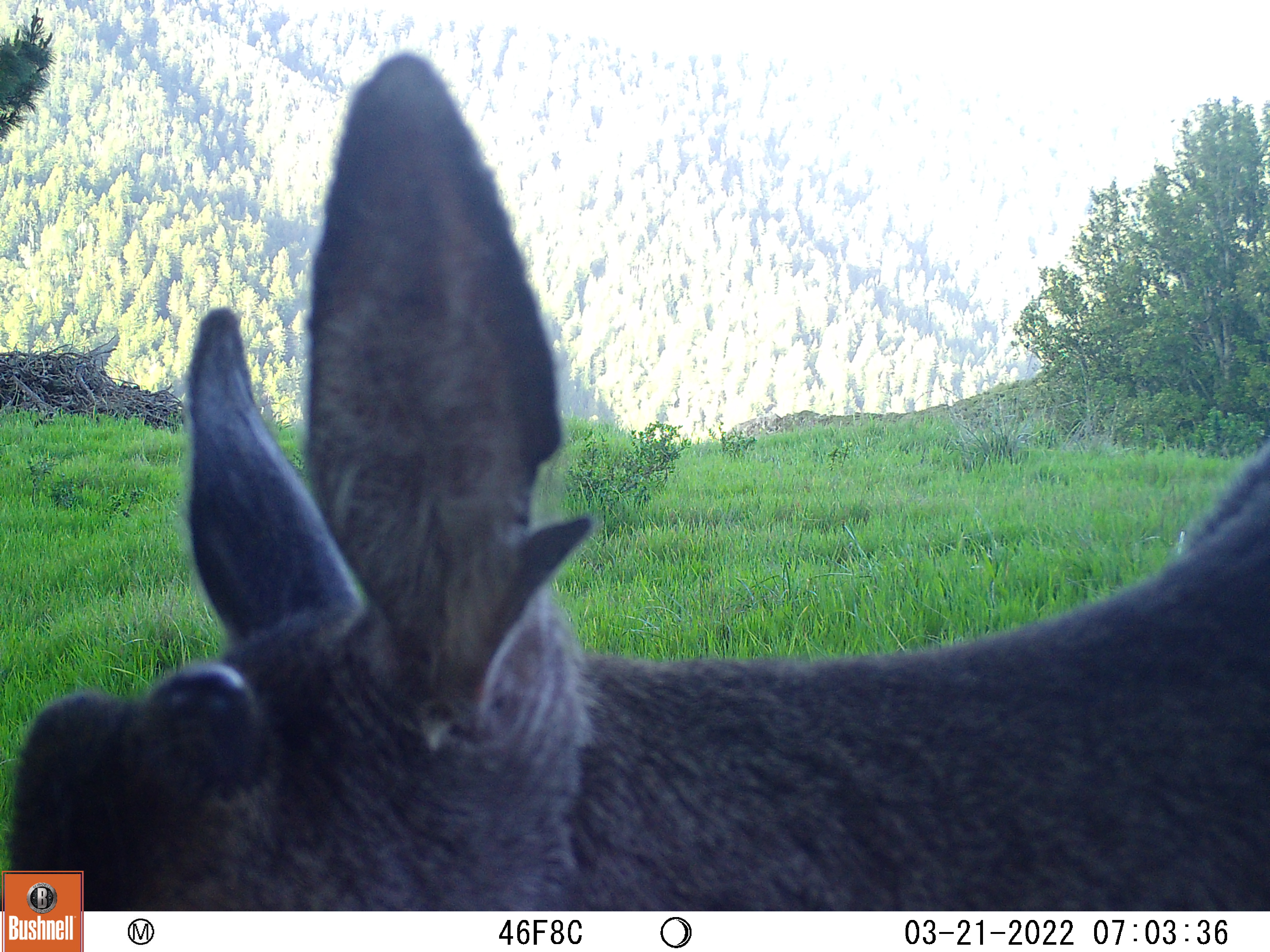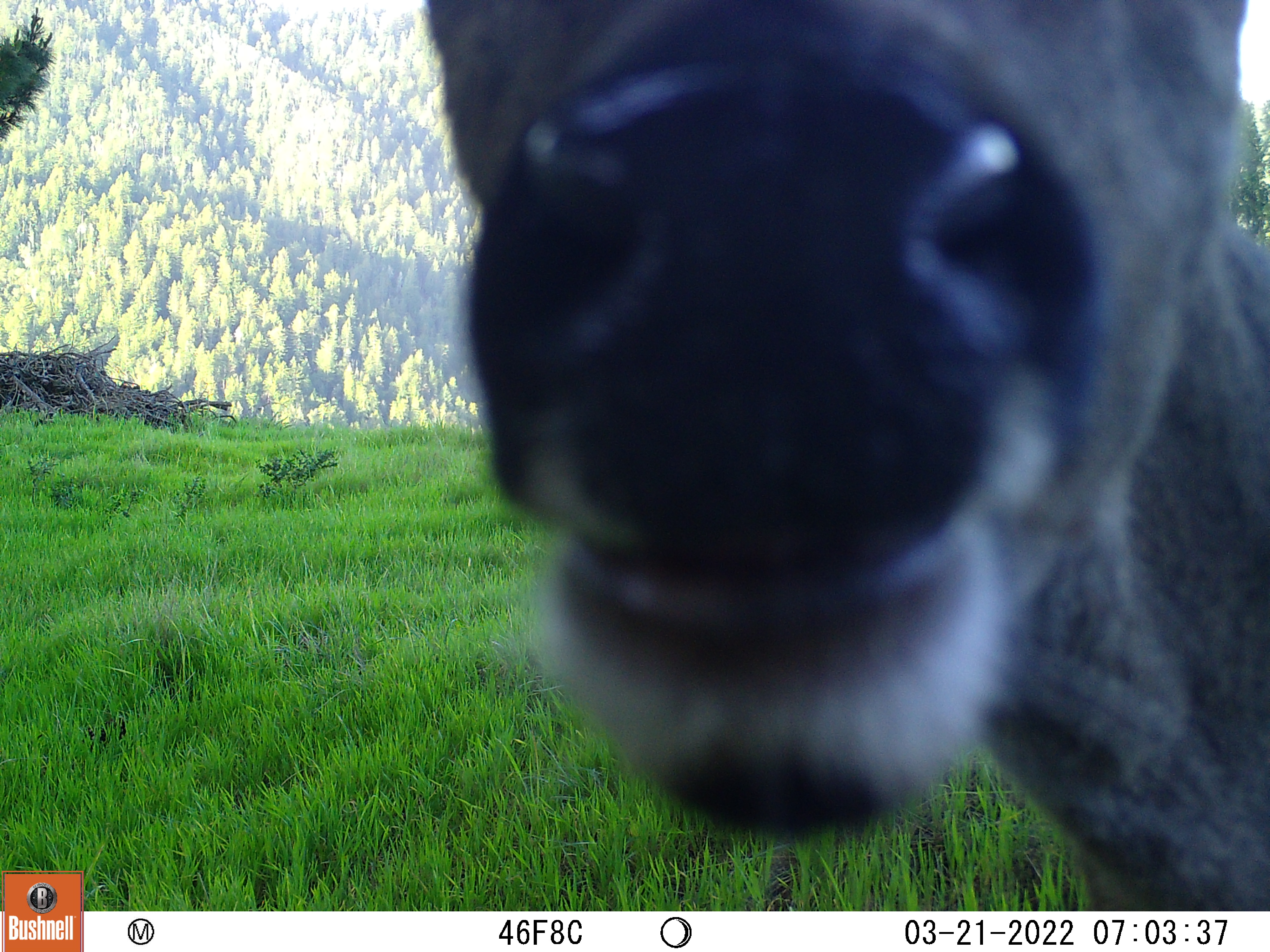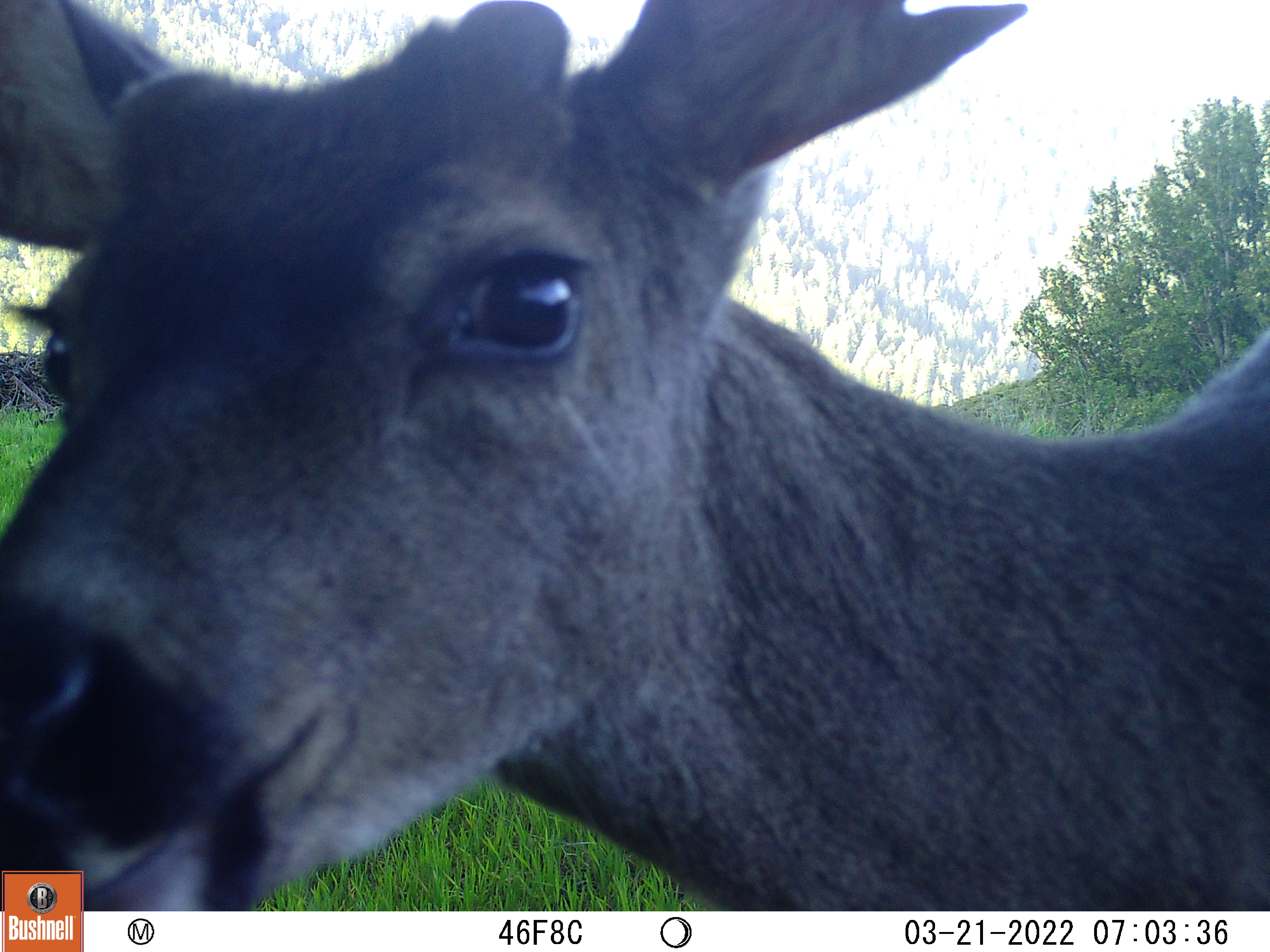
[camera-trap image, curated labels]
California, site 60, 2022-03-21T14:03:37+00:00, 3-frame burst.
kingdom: Animalia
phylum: Chordata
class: Mammalia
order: Artiodactyla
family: Cervidae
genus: Odocoileus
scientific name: Odocoileus hemionus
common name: mule deer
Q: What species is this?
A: Mule deer (Odocoileus hemionus).